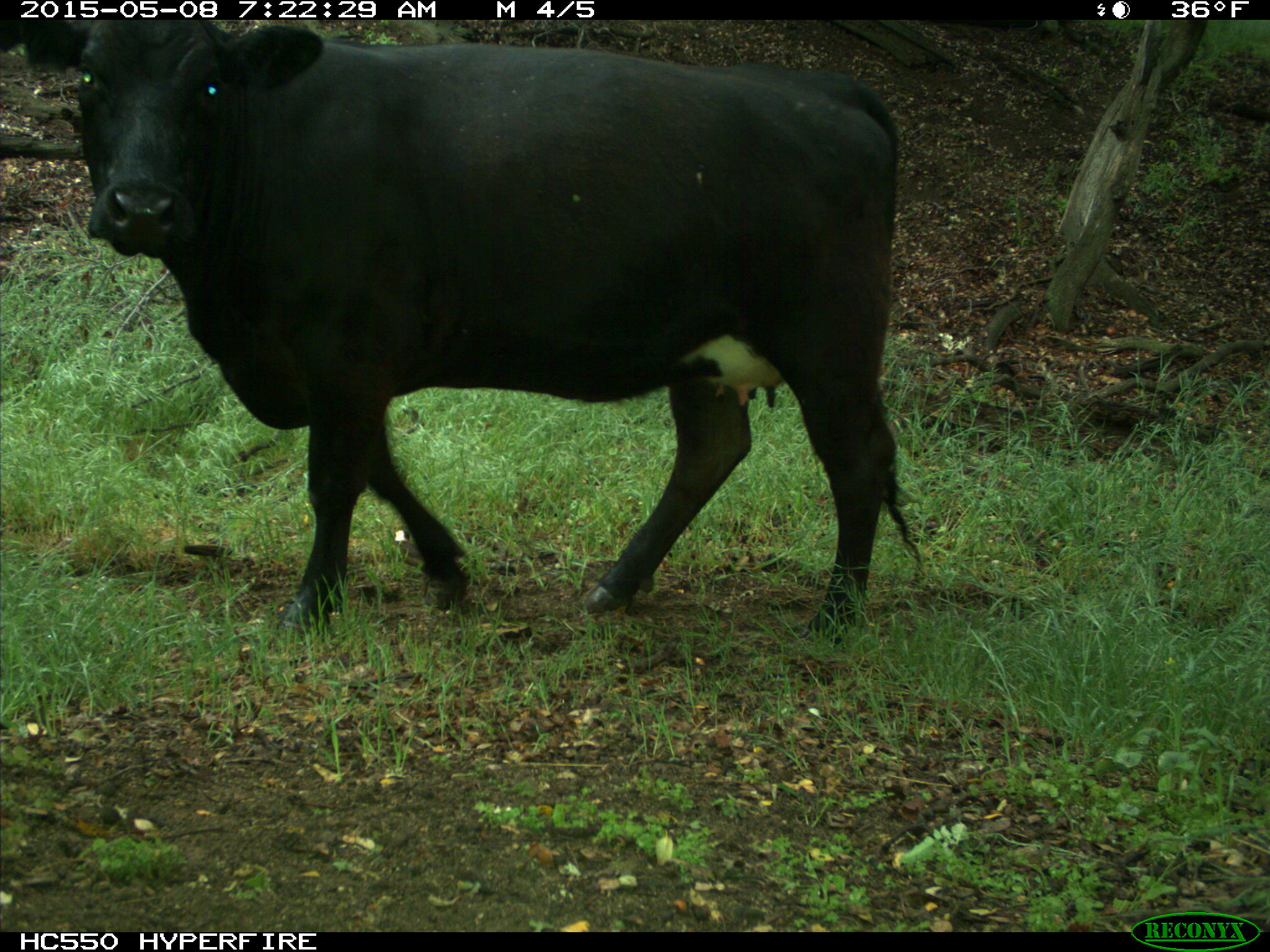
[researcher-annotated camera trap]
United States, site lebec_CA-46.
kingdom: Animalia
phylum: Chordata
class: Mammalia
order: Artiodactyla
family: Bovidae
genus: Bos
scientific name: Bos taurus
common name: domestic cow